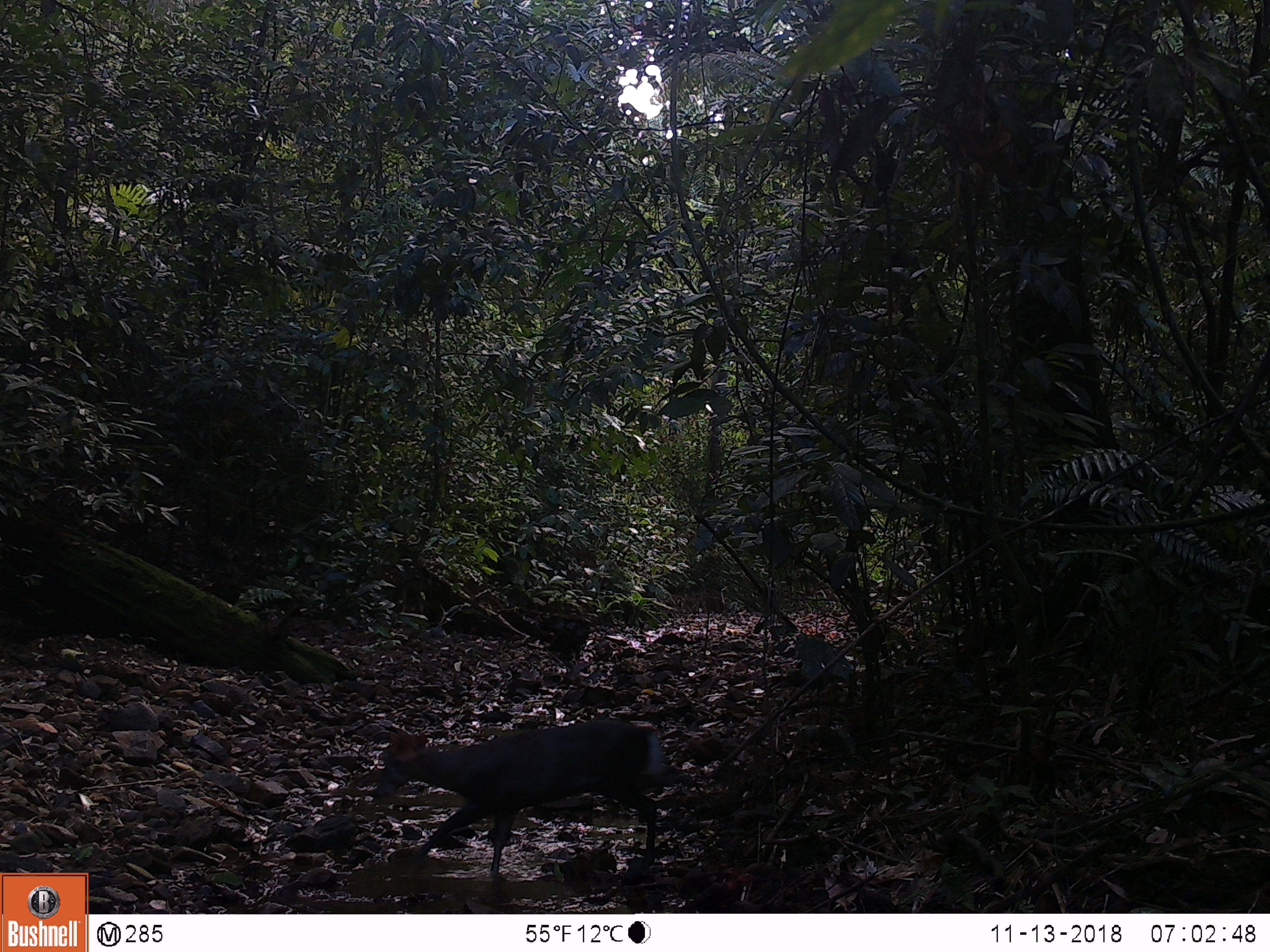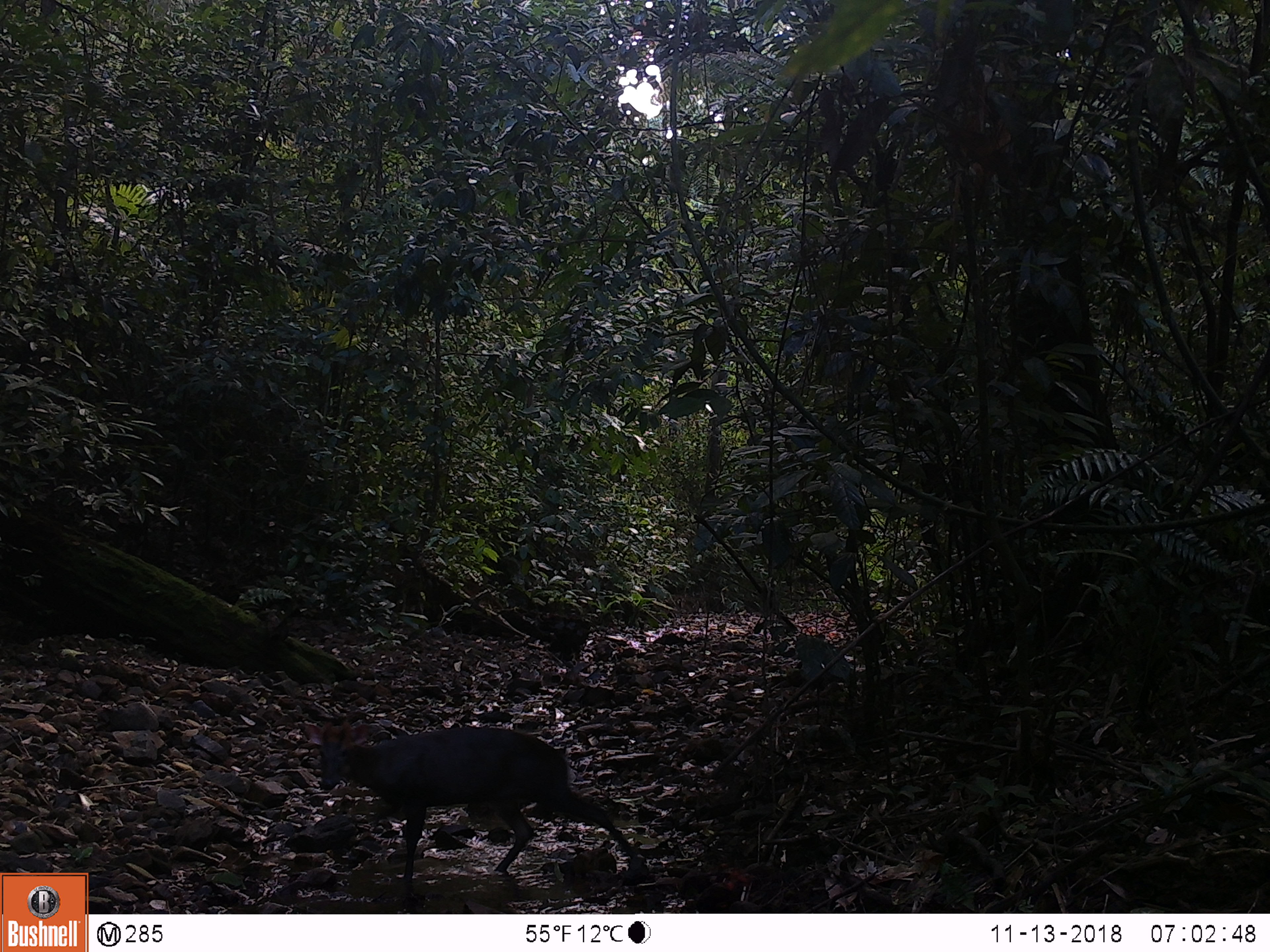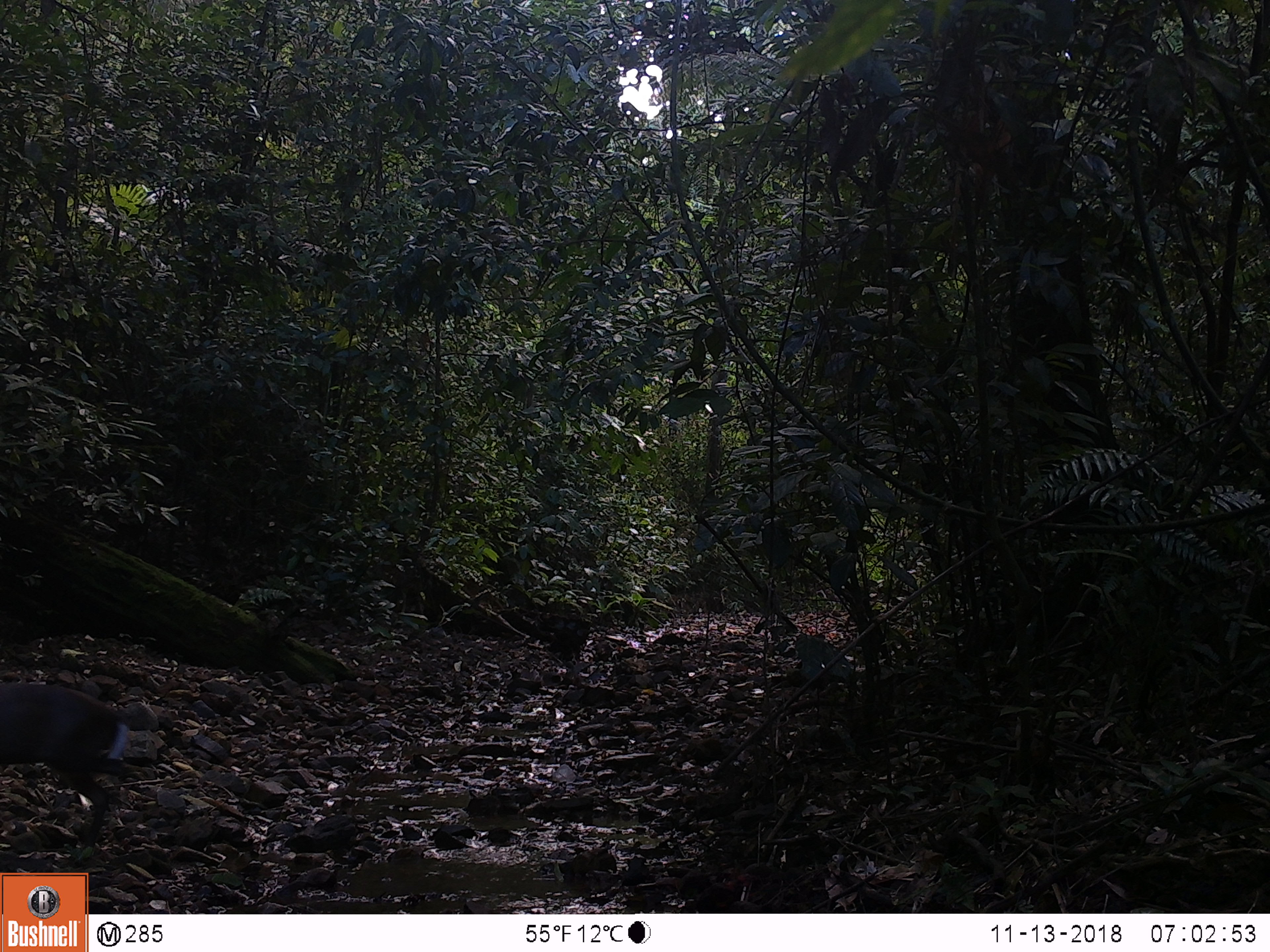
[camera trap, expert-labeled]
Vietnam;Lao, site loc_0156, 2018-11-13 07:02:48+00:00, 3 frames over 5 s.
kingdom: Animalia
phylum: Chordata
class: Mammalia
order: Artiodactyla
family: Cervidae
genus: Muntiacus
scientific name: Muntiacus rooseveltorum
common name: roosevelt's muntjac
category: roosevelts muntjac group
Roosevelts muntjac group (roosevelt's muntjac) (Muntiacus rooseveltorum). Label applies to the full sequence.